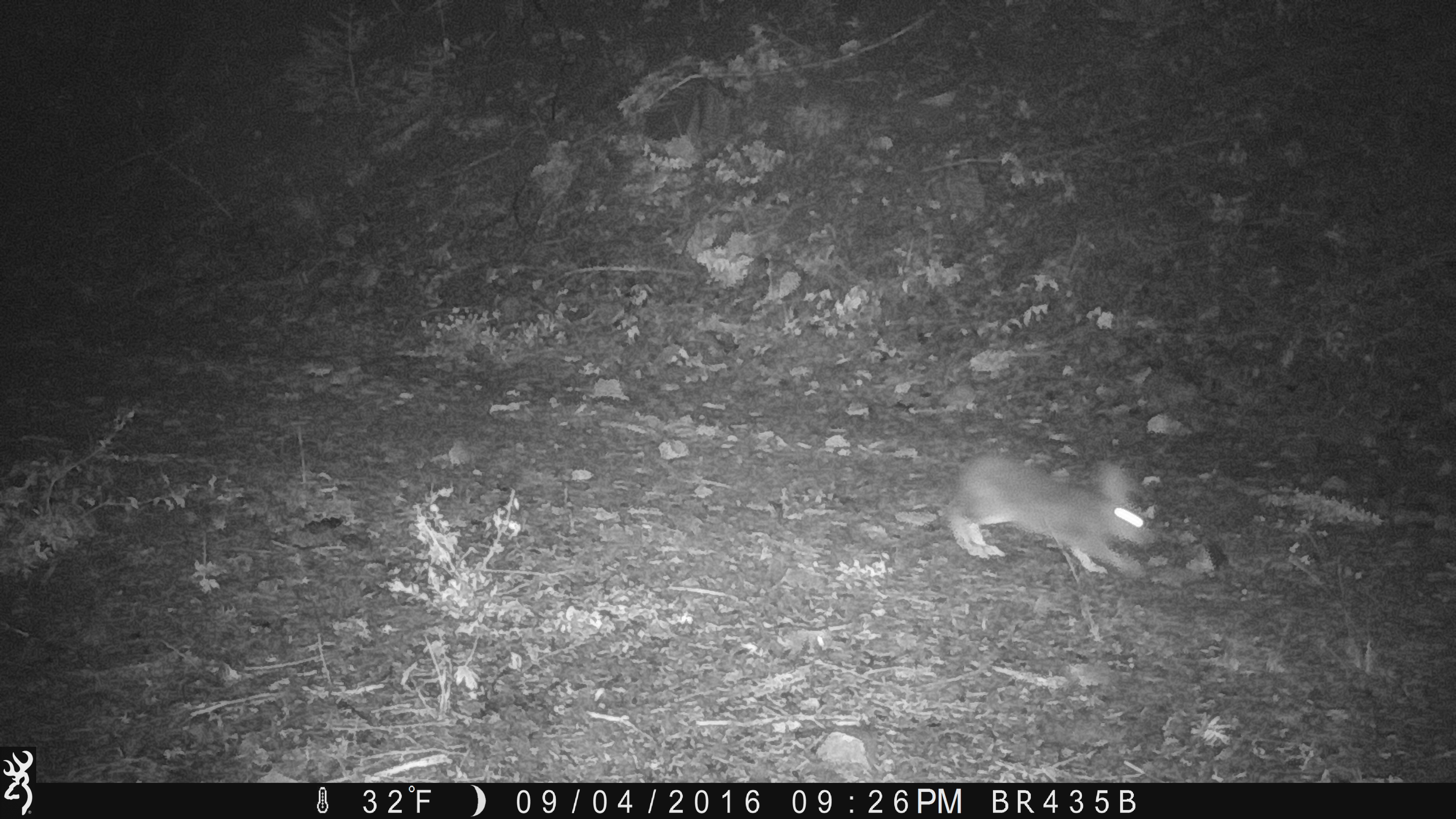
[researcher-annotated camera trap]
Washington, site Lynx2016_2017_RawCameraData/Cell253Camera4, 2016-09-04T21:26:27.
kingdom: Animalia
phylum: Chordata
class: Mammalia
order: Lagomorpha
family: Leporidae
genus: Lepus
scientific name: Lepus americanus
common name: snowshoe hare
Lepus americanus (snowshoe hare). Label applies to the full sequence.